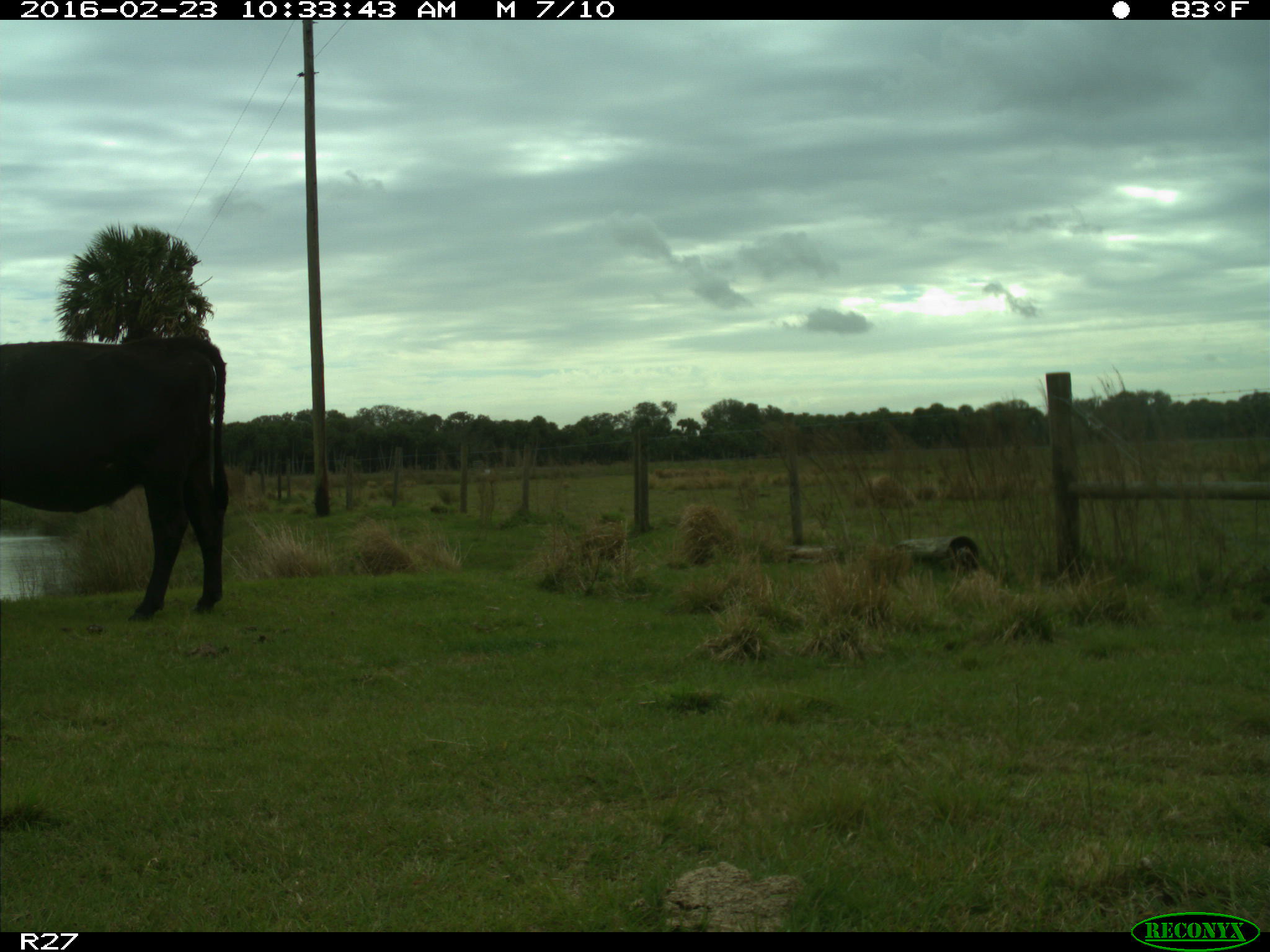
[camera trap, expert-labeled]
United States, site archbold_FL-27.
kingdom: Animalia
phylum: Chordata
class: Mammalia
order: Artiodactyla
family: Bovidae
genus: Bos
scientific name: Bos taurus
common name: domestic cow